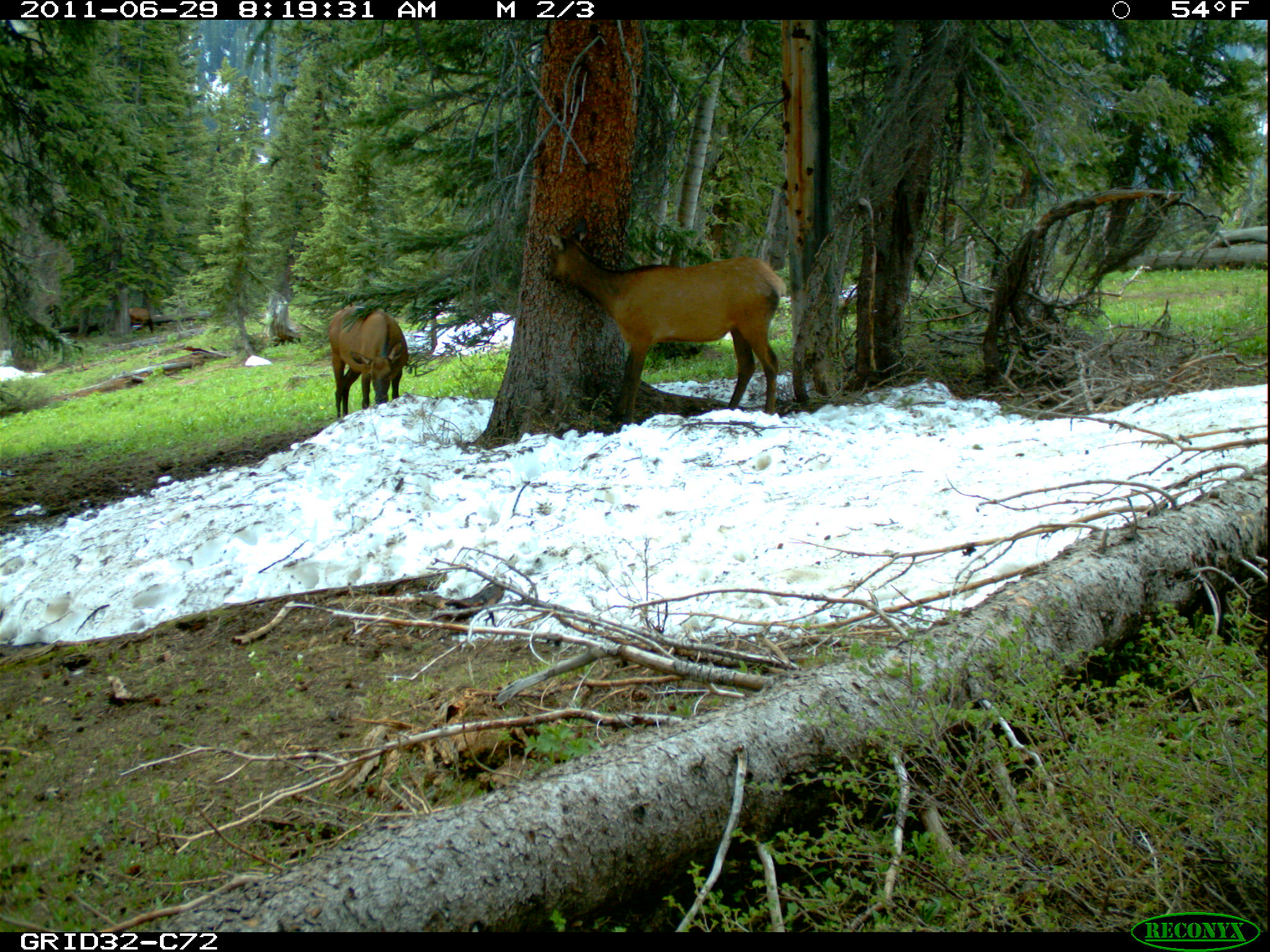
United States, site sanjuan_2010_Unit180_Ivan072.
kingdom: Animalia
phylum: Chordata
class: Mammalia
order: Artiodactyla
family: Cervidae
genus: Cervus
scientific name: Cervus elaphus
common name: red deer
Cervus elaphus (red deer).